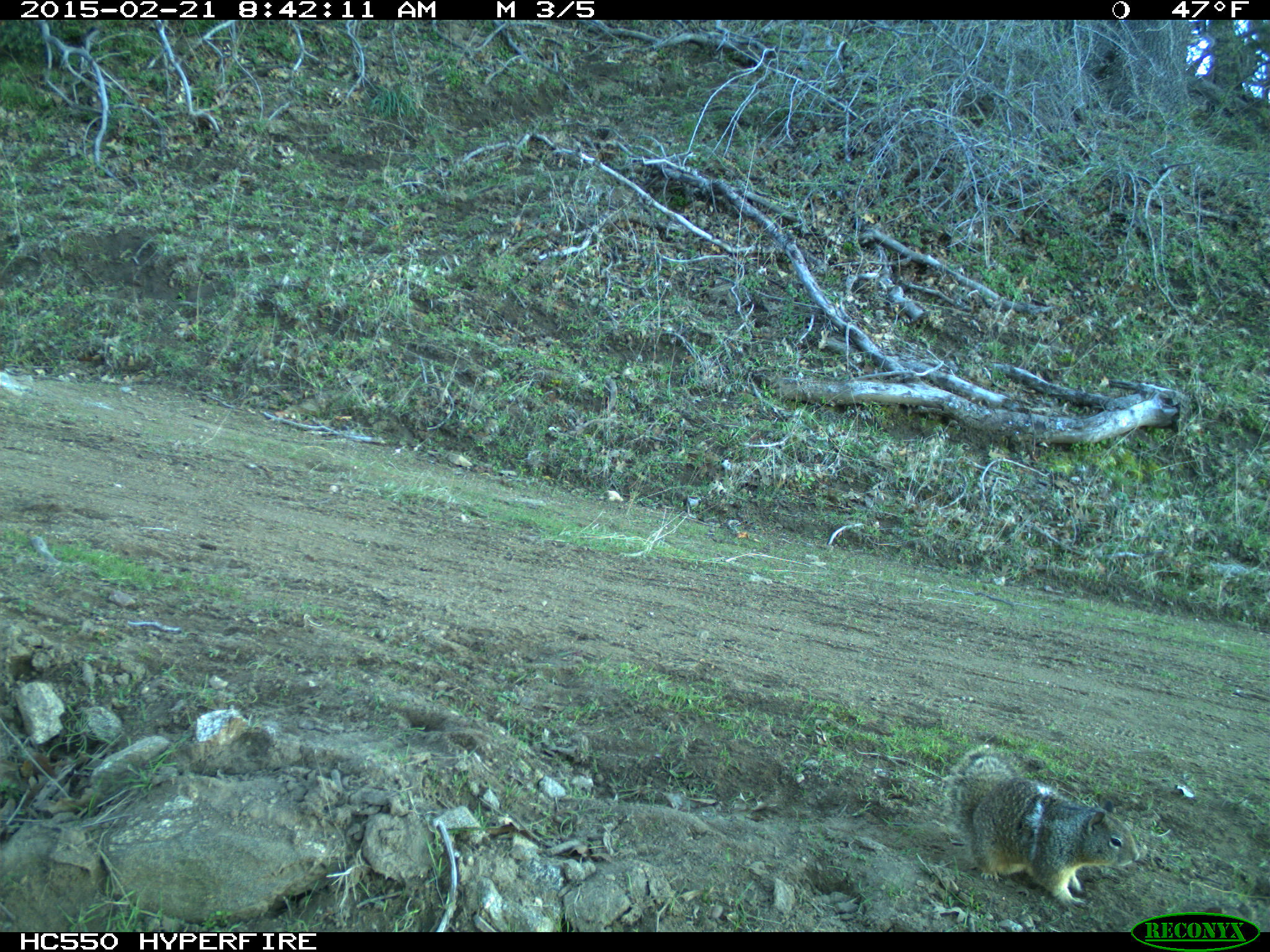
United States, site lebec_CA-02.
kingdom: Animalia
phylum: Chordata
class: Mammalia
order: Rodentia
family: Sciuridae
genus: Otospermophilus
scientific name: Otospermophilus beecheyi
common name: california ground squirrel